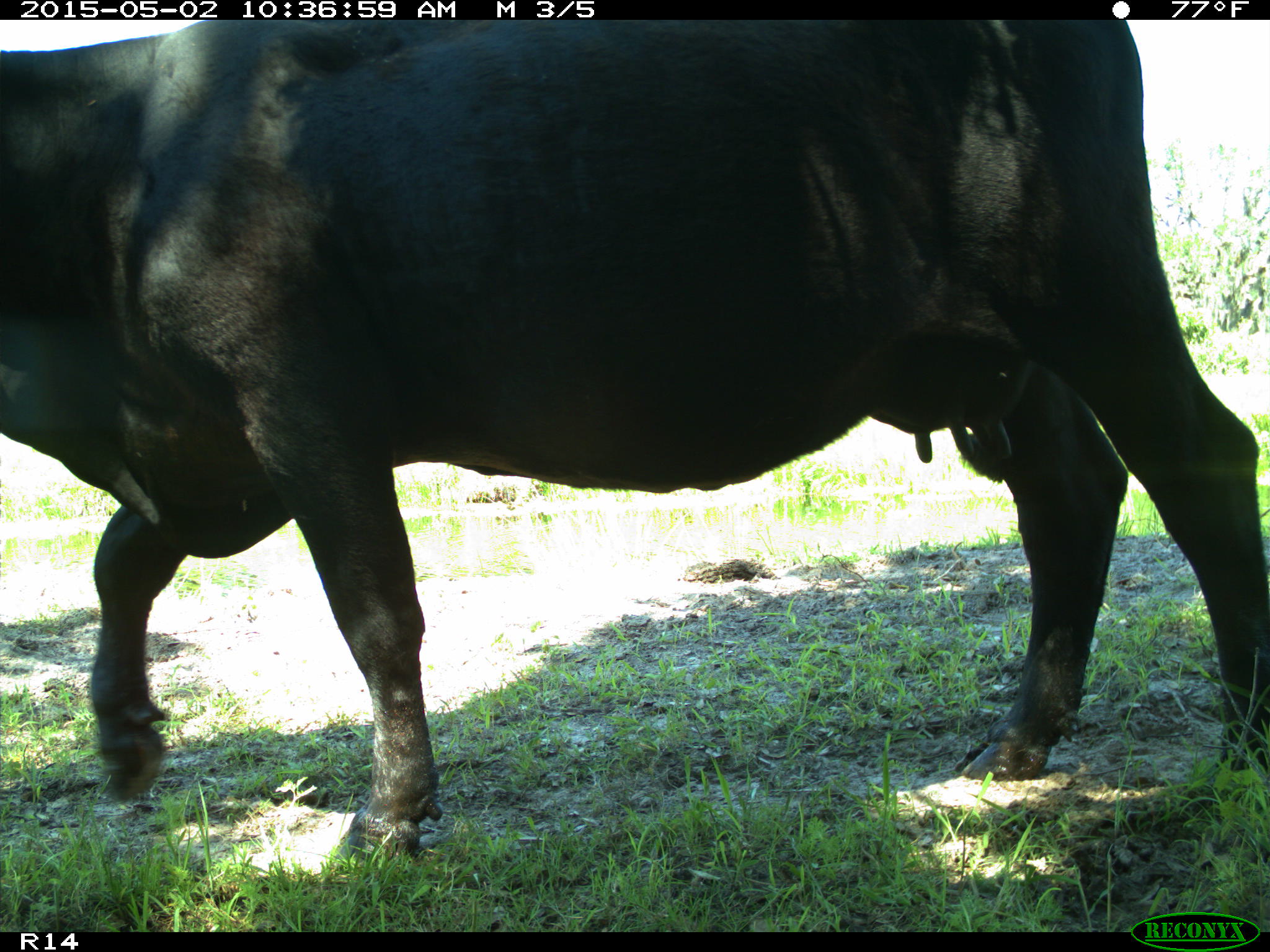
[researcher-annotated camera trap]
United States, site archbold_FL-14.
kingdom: Animalia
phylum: Chordata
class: Mammalia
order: Artiodactyla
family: Bovidae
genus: Bos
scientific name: Bos taurus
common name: domestic cow